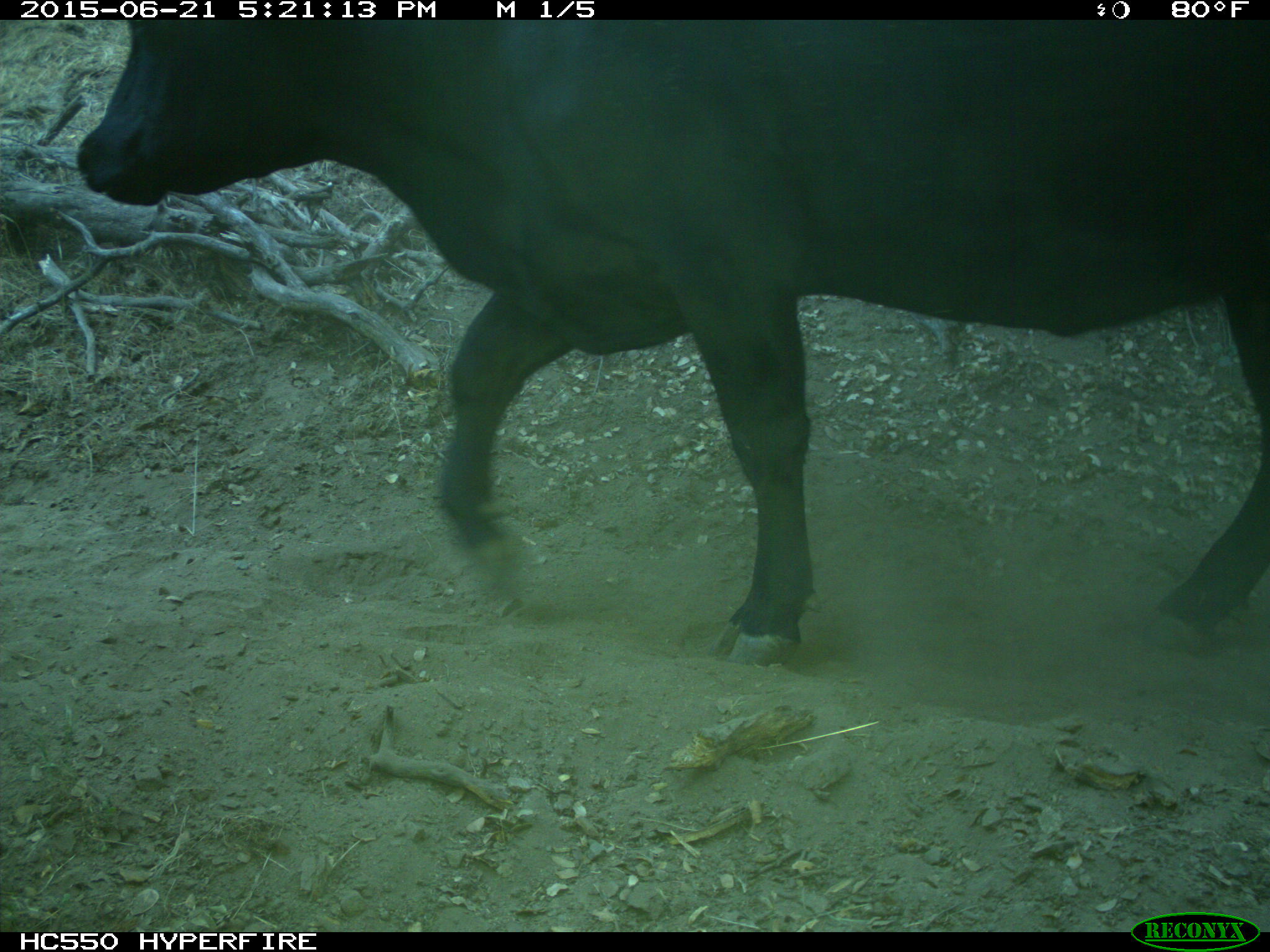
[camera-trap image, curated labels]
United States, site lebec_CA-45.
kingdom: Animalia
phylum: Chordata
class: Mammalia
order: Artiodactyla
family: Bovidae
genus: Bos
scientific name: Bos taurus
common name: domestic cow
Bos taurus (domestic cow).